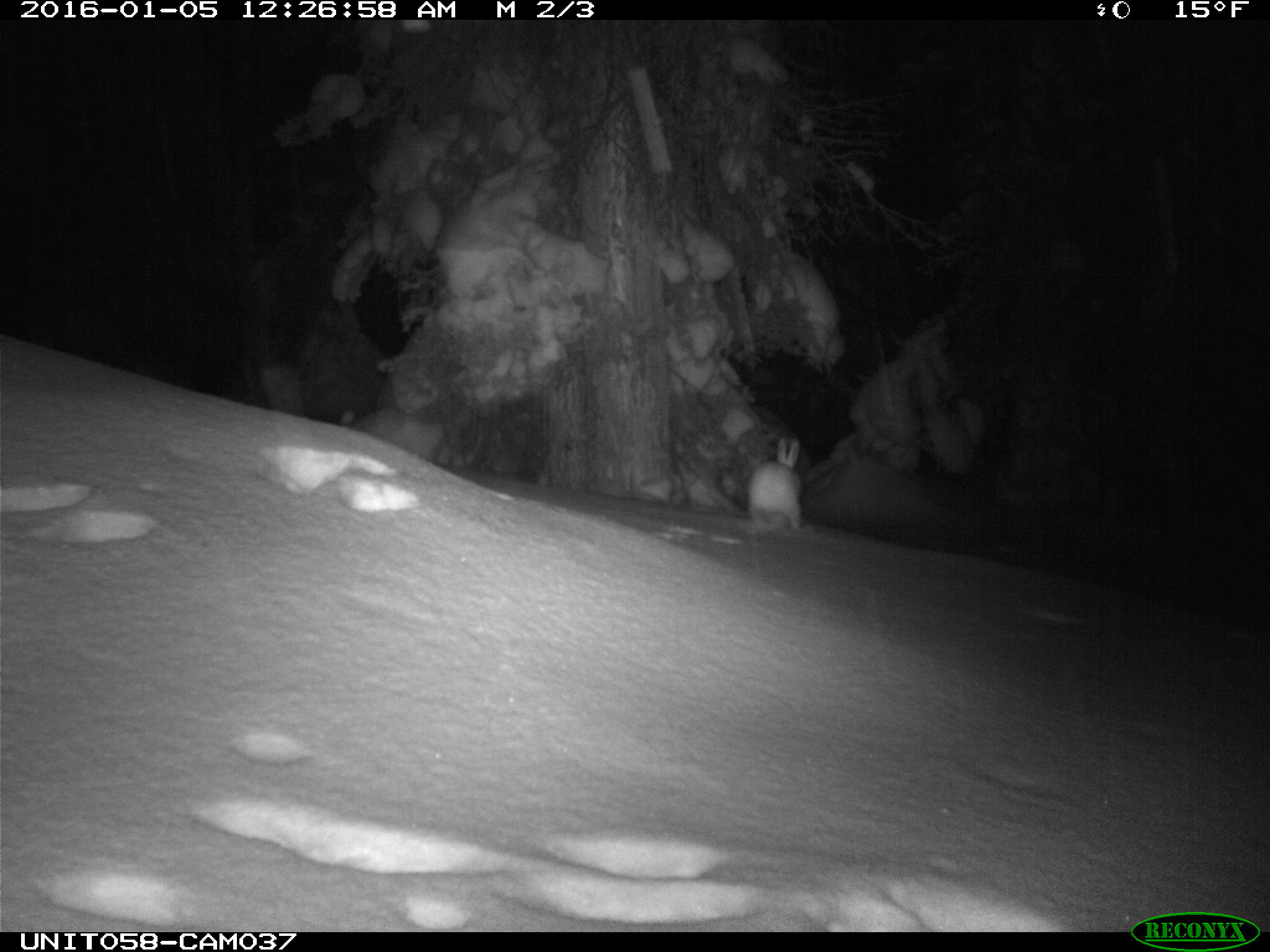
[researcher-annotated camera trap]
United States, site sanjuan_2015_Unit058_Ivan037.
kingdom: Animalia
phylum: Chordata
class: Mammalia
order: Lagomorpha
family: Leporidae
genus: Lepus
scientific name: Lepus americanus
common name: snowshoe hare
Lepus americanus (snowshoe hare).